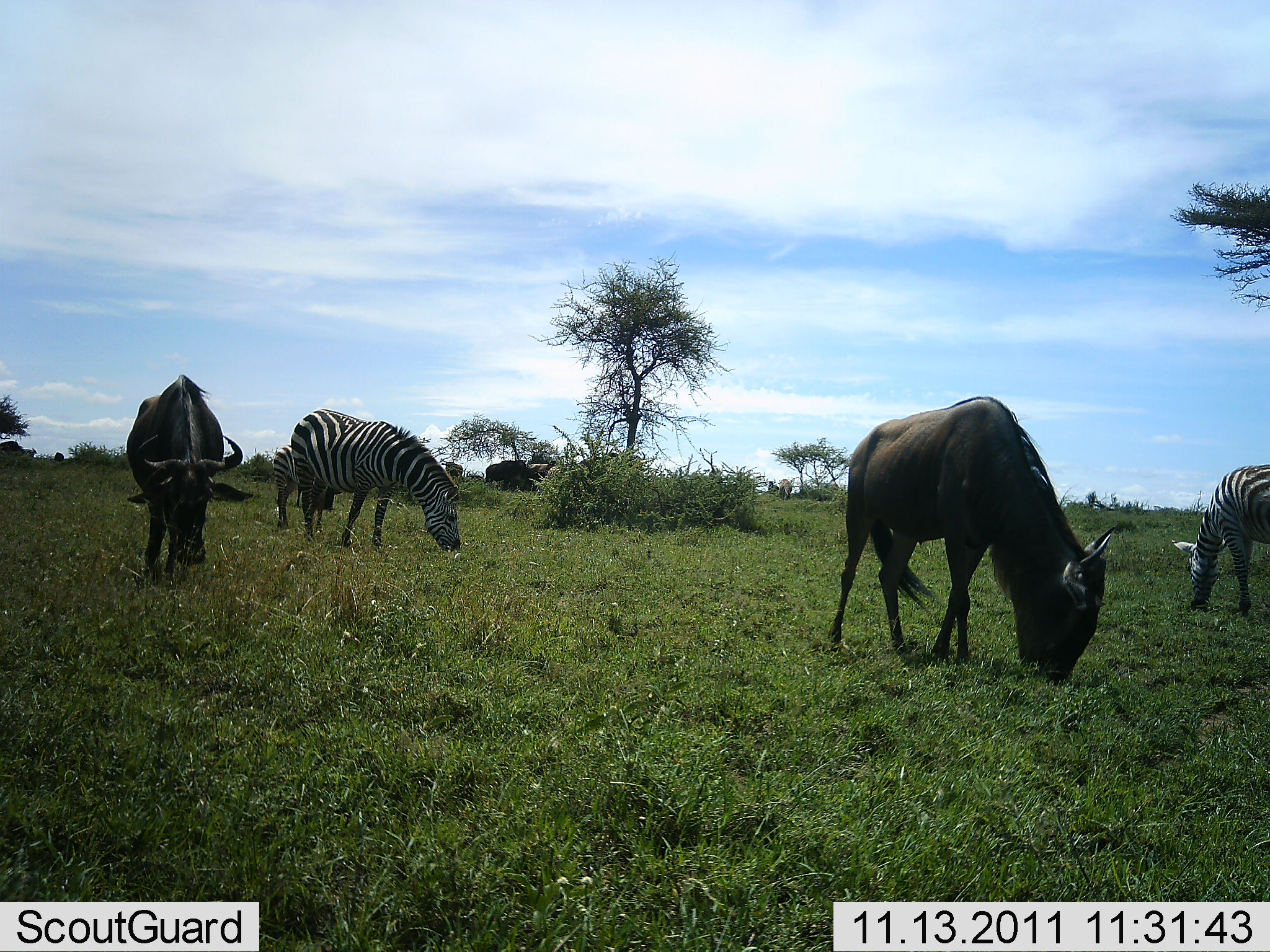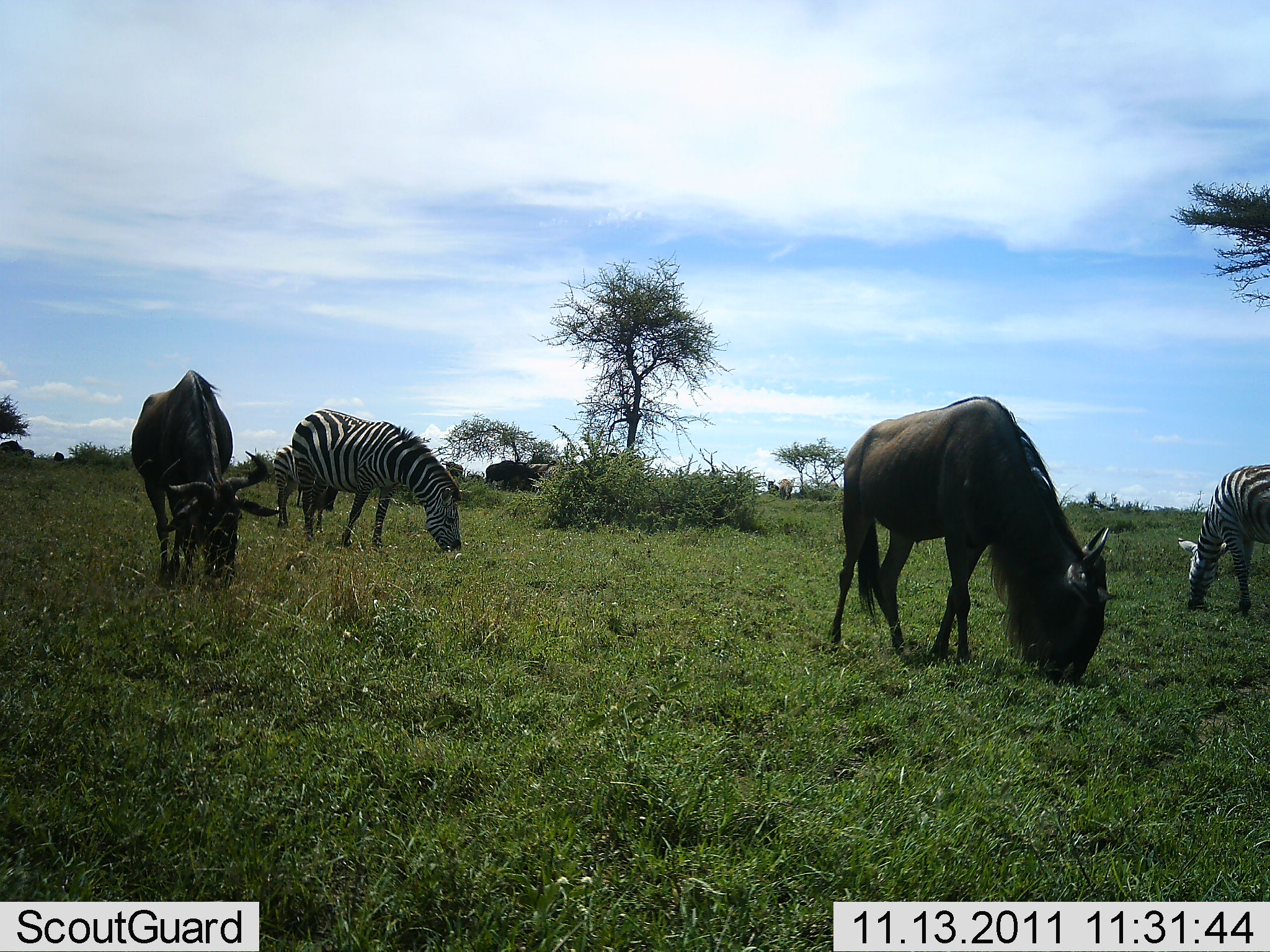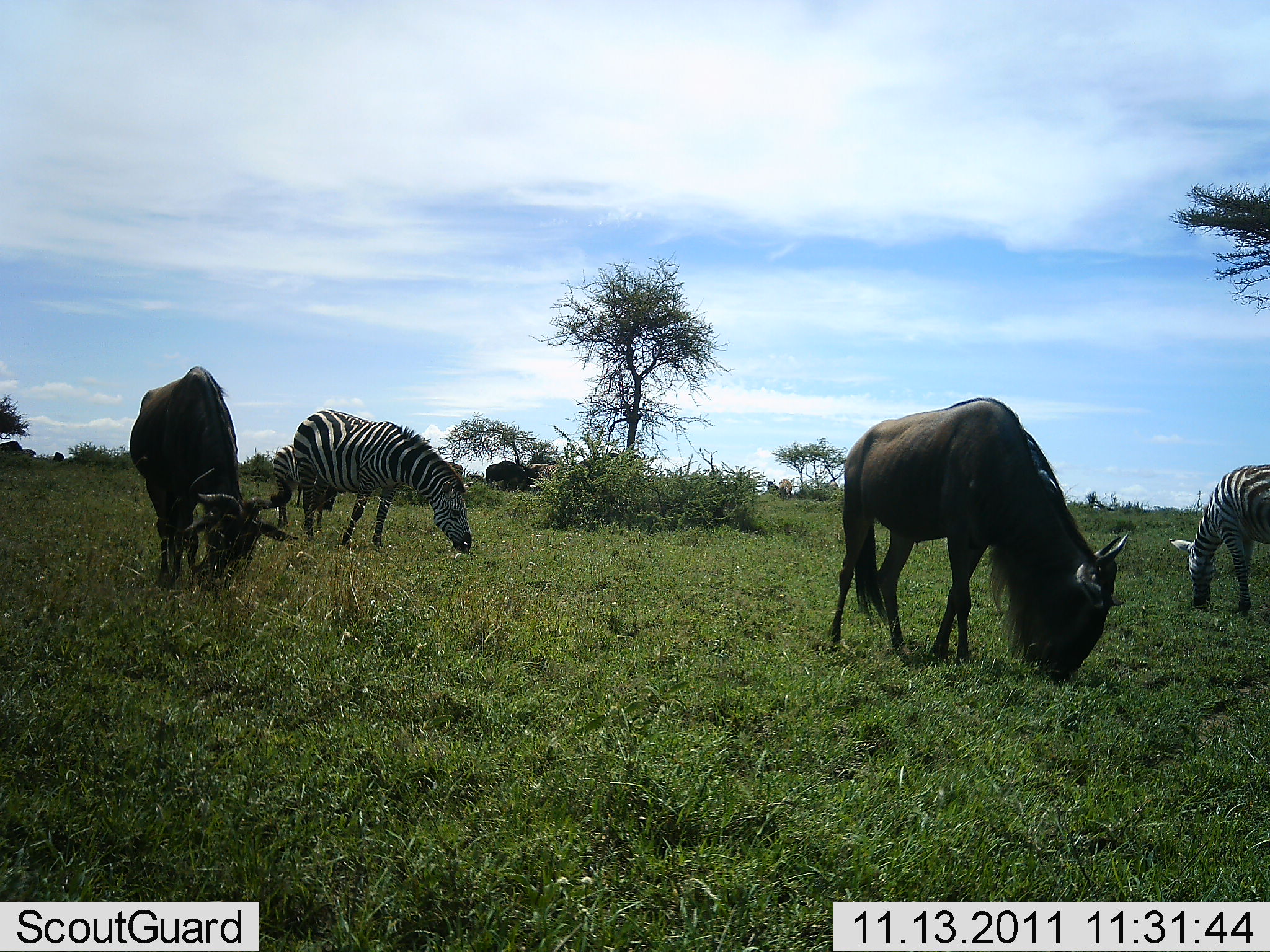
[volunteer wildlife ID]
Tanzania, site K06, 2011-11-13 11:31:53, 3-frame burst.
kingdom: Animalia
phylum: Chordata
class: Mammalia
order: Artiodactyla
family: Bovidae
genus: Connochaetes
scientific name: Connochaetes taurinus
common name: blue wildebeest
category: wildebeest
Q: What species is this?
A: Wildebeest (blue wildebeest) (Connochaetes taurinus).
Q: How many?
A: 2.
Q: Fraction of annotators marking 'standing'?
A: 19%.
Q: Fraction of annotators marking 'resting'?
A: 0%.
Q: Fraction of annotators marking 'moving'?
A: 0%.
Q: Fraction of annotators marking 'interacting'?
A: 0%.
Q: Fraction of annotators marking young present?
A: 0%.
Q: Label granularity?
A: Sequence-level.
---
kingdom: Animalia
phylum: Chordata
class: Mammalia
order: Perissodactyla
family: Equidae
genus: Equus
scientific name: Equus quagga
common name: plains zebra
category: zebra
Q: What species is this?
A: Zebra (plains zebra) (Equus quagga).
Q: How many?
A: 2.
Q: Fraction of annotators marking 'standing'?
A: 12%.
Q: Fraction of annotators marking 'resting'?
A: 0%.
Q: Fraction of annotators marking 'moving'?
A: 0%.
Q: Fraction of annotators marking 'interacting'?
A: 0%.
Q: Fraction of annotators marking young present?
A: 0%.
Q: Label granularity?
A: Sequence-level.